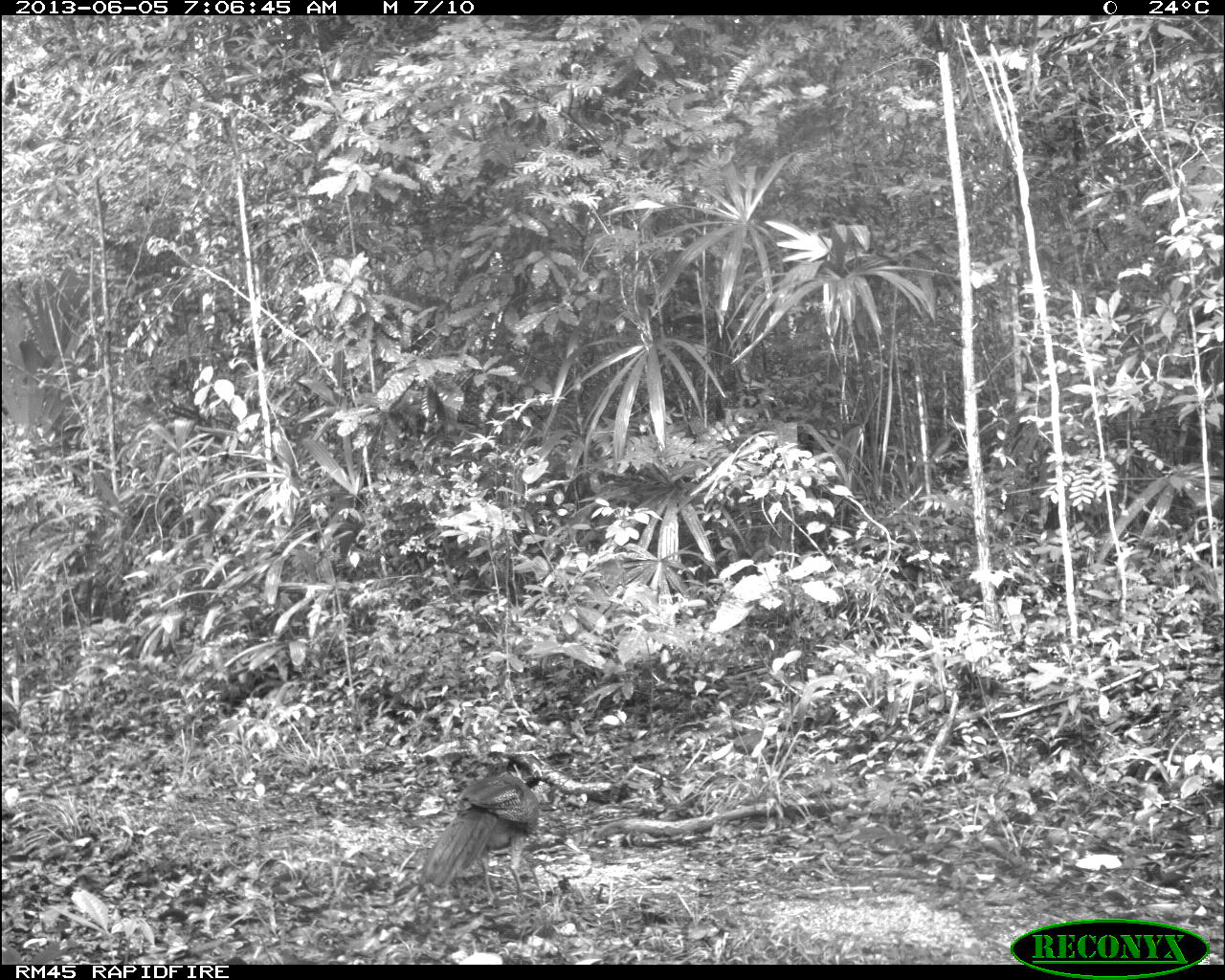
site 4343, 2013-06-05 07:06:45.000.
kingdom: Animalia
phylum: Chordata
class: Aves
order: Galliformes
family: Cracidae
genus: Crax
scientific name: Crax rubra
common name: great curassow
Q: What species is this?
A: Crax rubra (great curassow).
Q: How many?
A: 2.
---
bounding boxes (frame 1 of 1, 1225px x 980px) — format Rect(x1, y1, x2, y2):
crax rubra: Rect(423, 774, 538, 901)